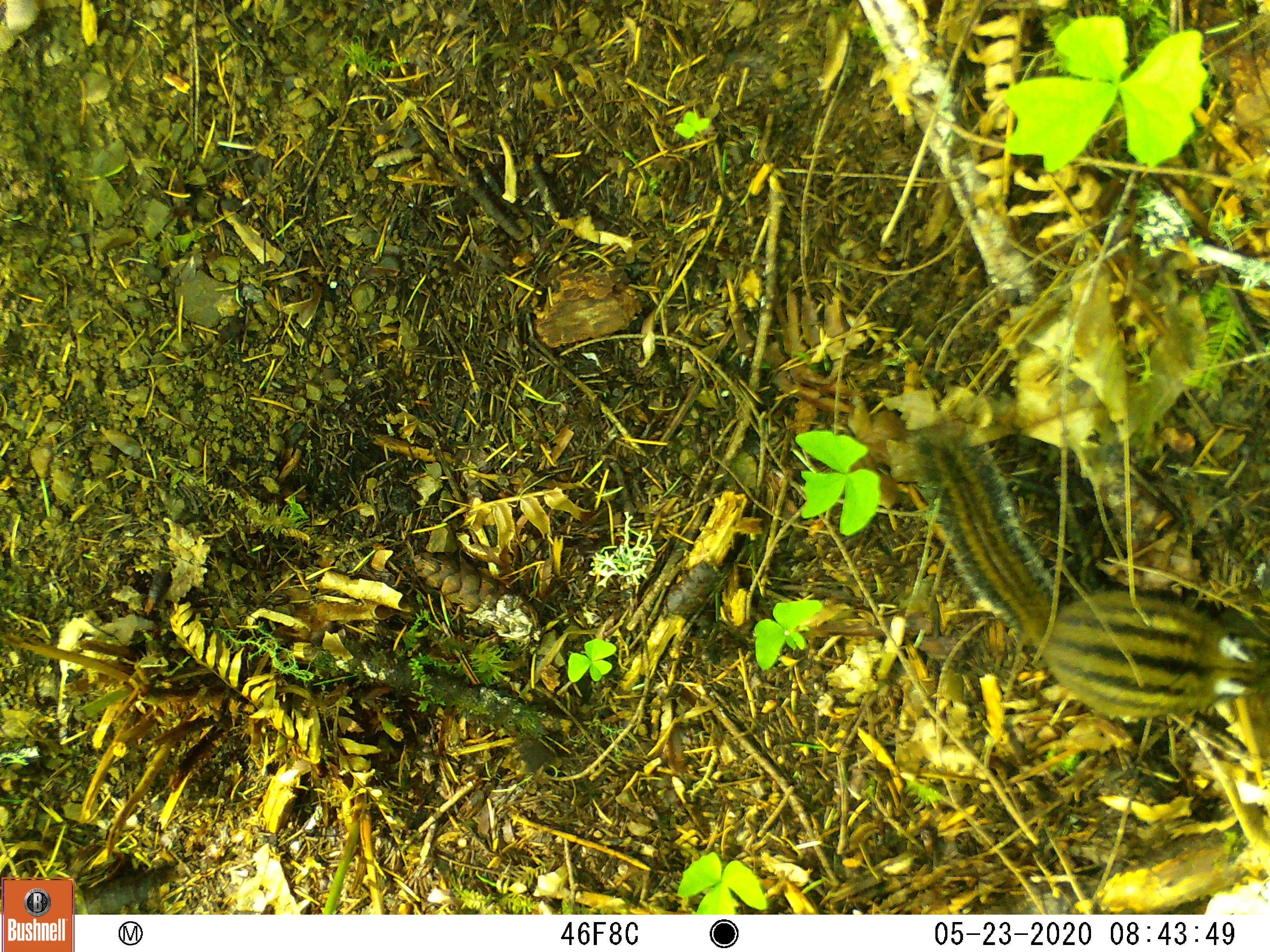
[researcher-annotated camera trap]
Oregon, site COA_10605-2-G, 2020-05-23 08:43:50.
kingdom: Animalia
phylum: Chordata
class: Mammalia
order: Rodentia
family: Sciuridae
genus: Neotamias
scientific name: Neotamias townsendii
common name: townsend's chipmunk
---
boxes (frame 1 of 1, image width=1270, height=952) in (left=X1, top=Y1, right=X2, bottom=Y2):
townsend's chipmunk: (left=893, top=406, right=1266, bottom=726)